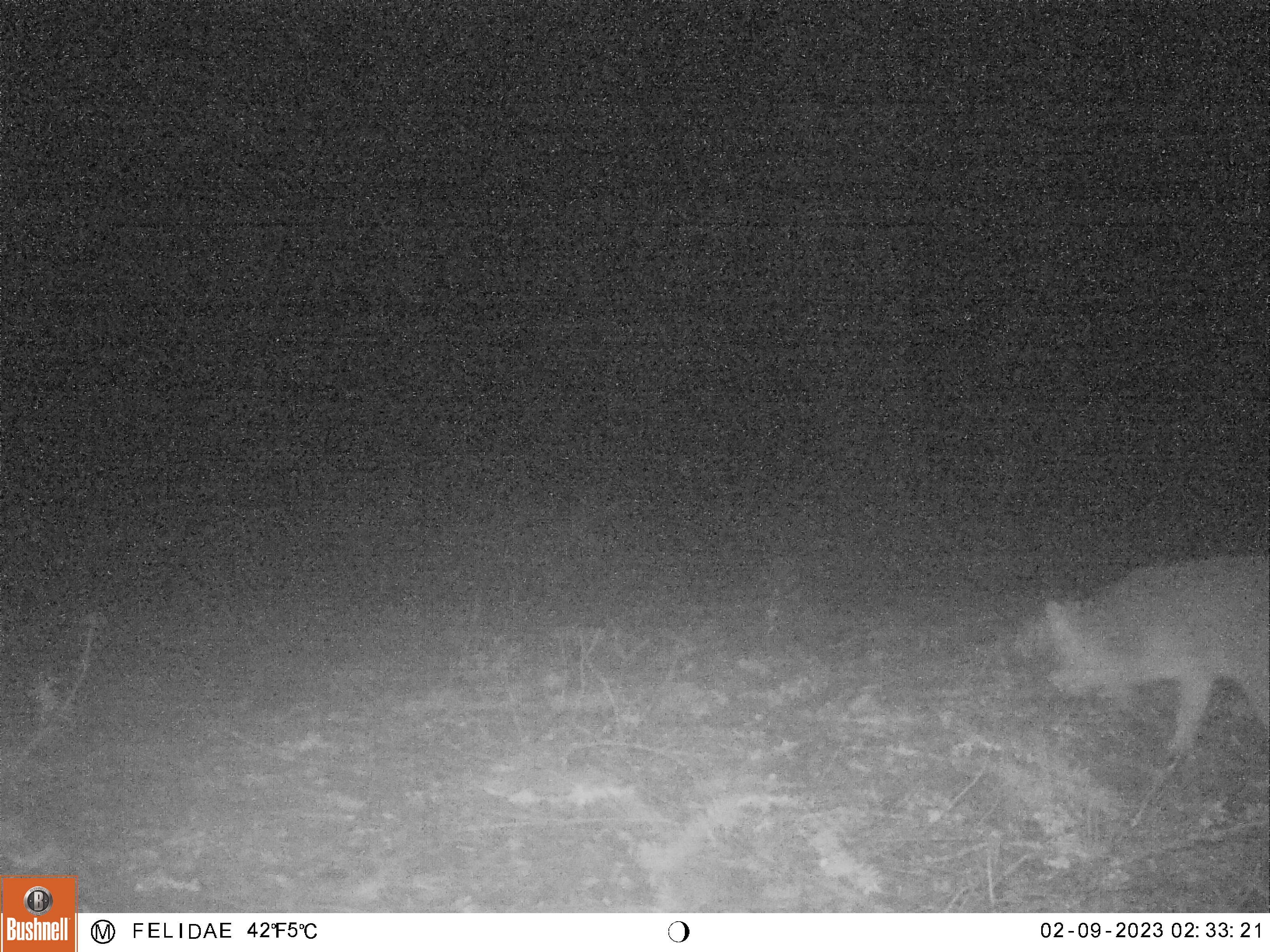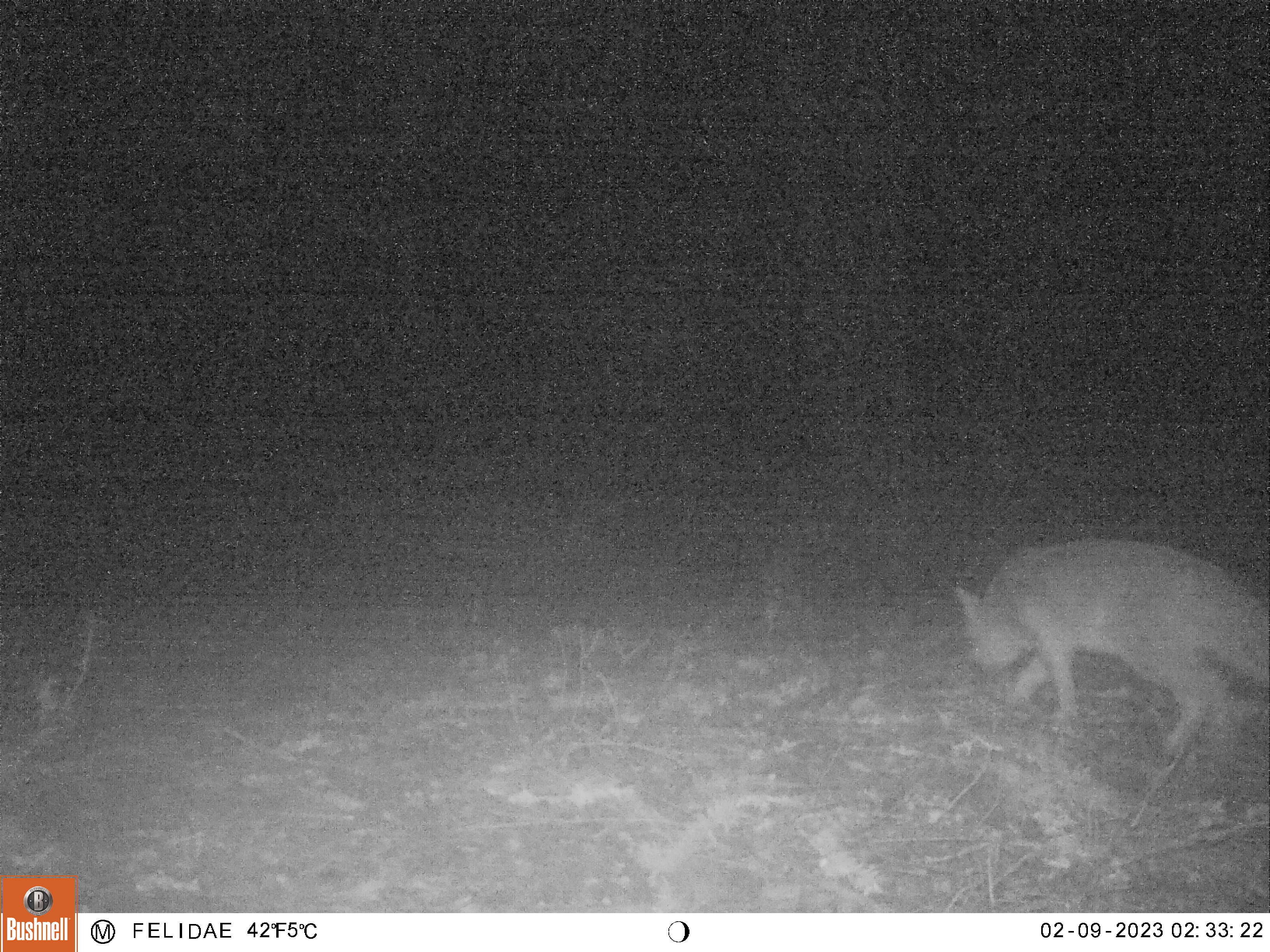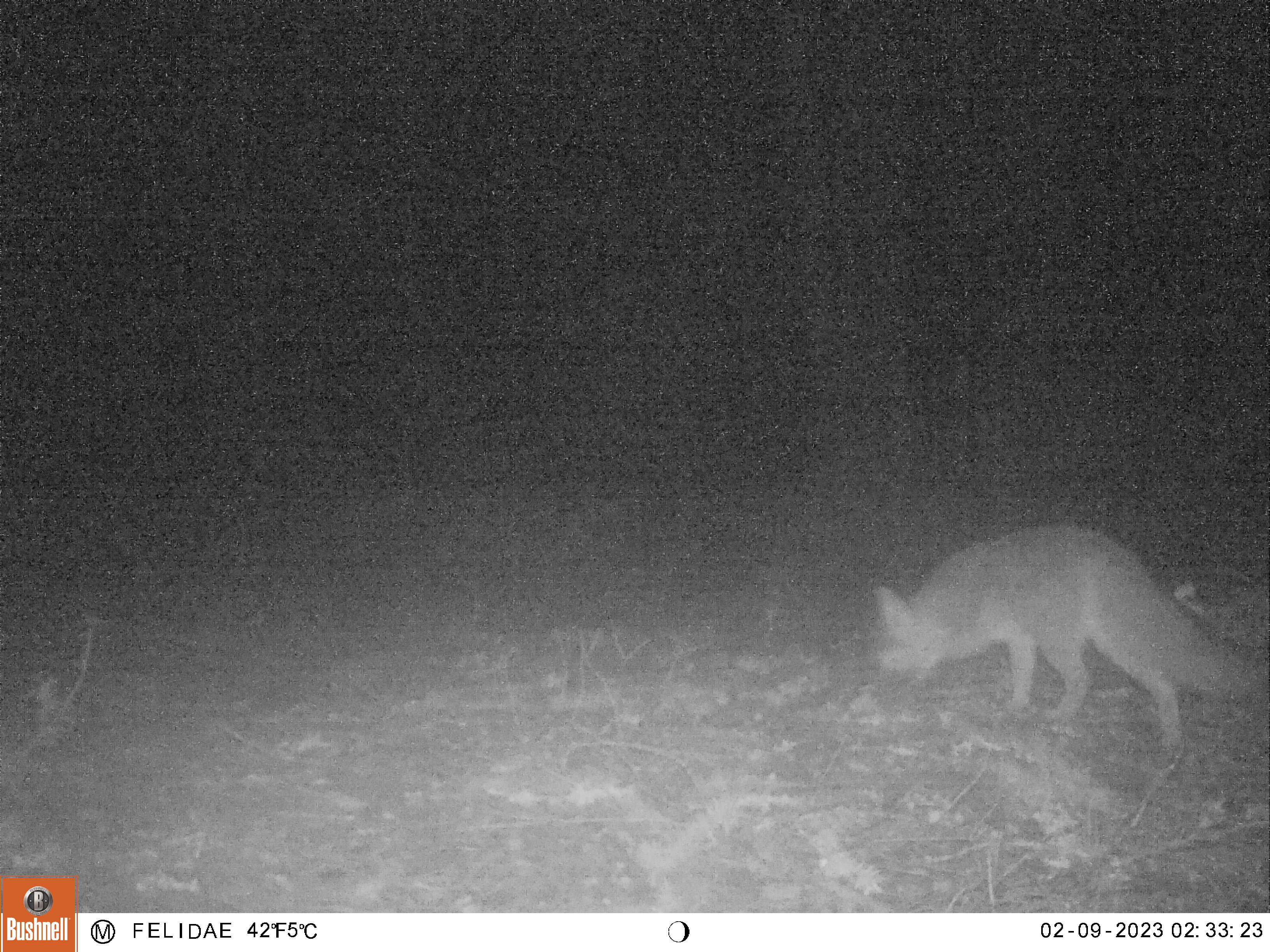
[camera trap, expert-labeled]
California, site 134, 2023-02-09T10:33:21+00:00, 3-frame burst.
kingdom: Animalia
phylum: Chordata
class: Mammalia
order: Carnivora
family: Canidae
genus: Urocyon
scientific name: Urocyon cinereoargenteus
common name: gray fox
Gray fox (Urocyon cinereoargenteus).